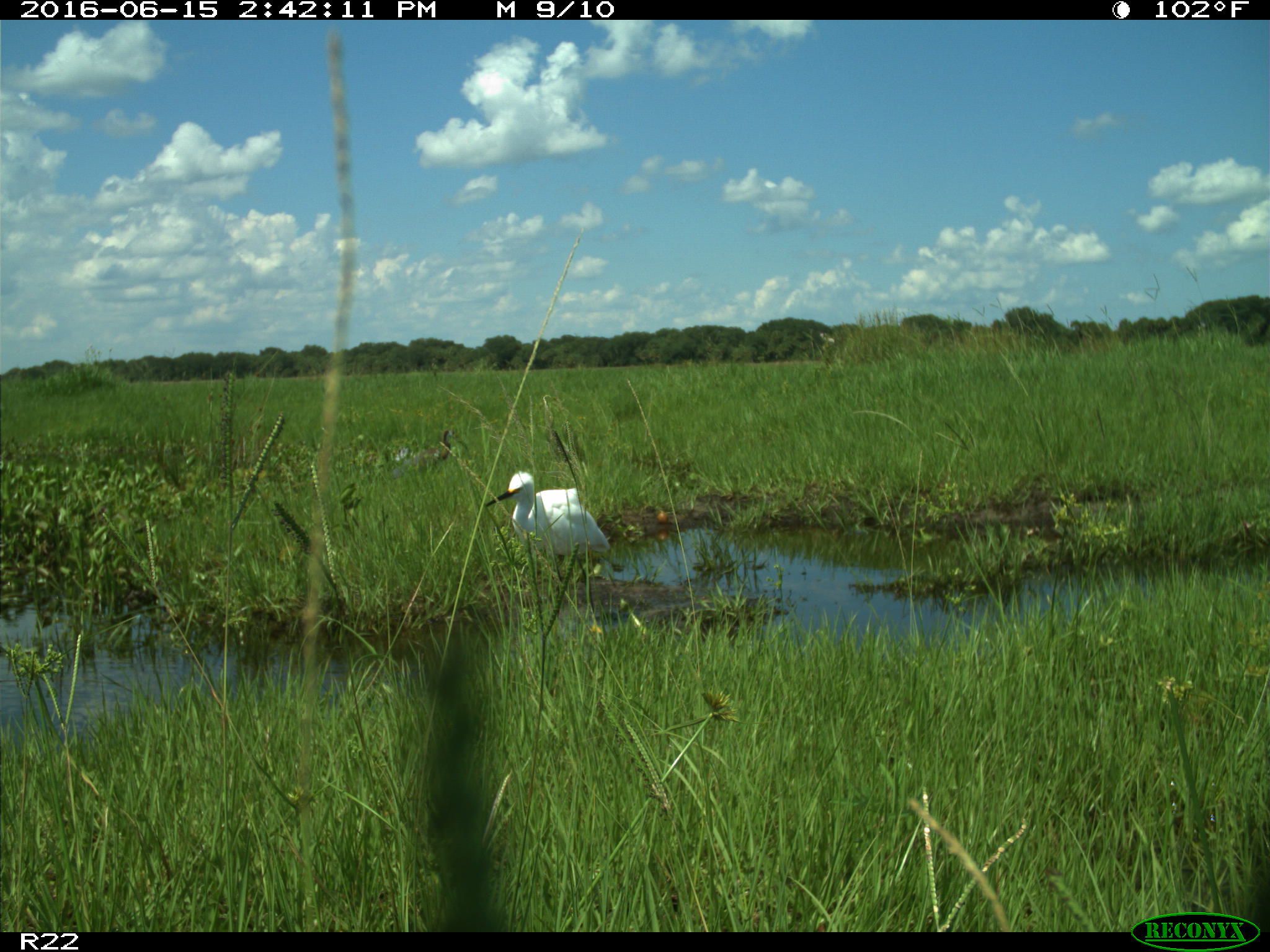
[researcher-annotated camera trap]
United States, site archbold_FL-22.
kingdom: Animalia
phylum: Chordata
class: Aves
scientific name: Aves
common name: birds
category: unidentified bird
Unidentified bird (birds) (Aves).